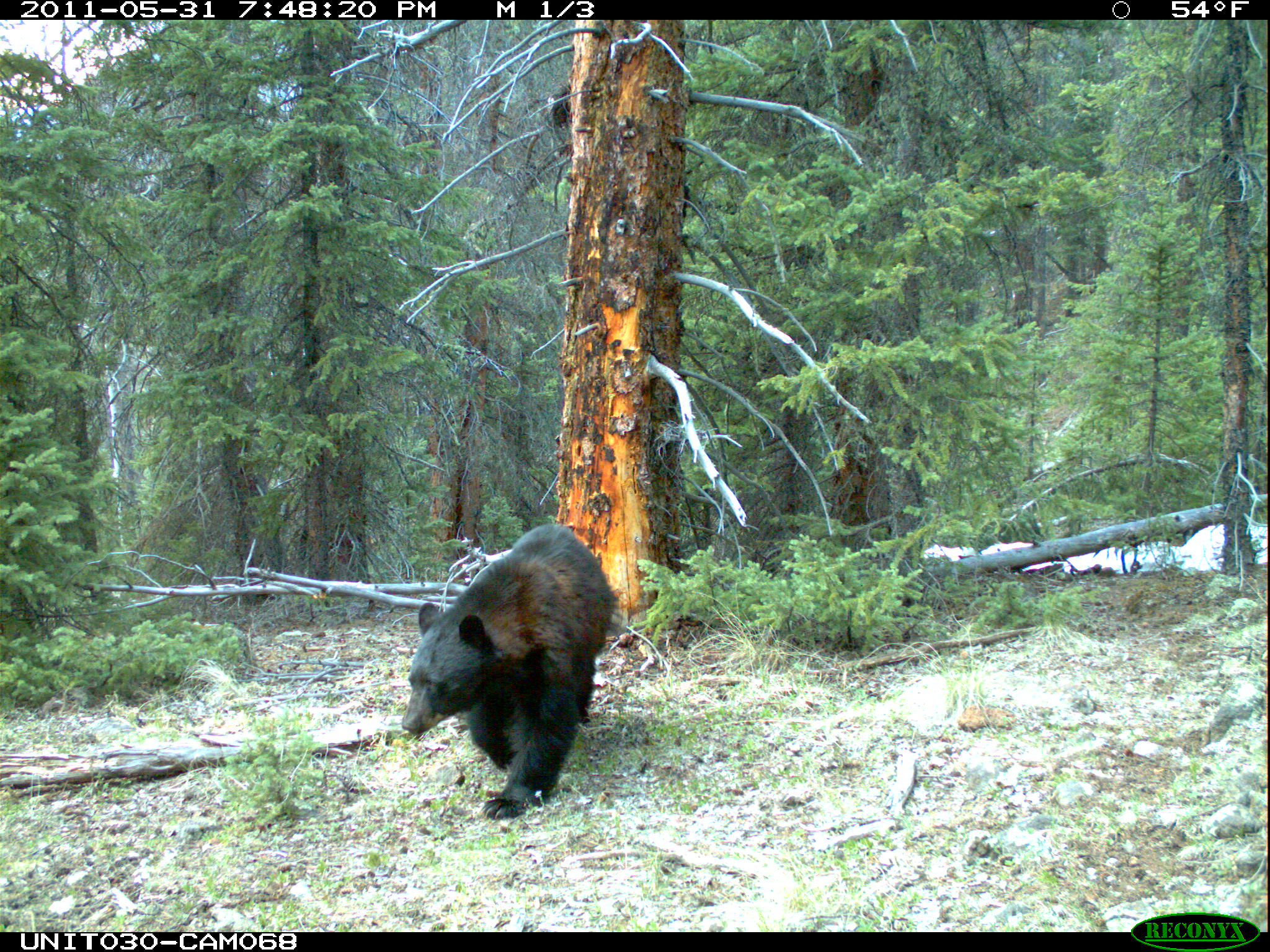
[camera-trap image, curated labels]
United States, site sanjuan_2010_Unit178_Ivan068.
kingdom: Animalia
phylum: Chordata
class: Mammalia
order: Carnivora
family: Ursidae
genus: Ursus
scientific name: Ursus americanus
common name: american black bear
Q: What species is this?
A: Ursus americanus (american black bear).